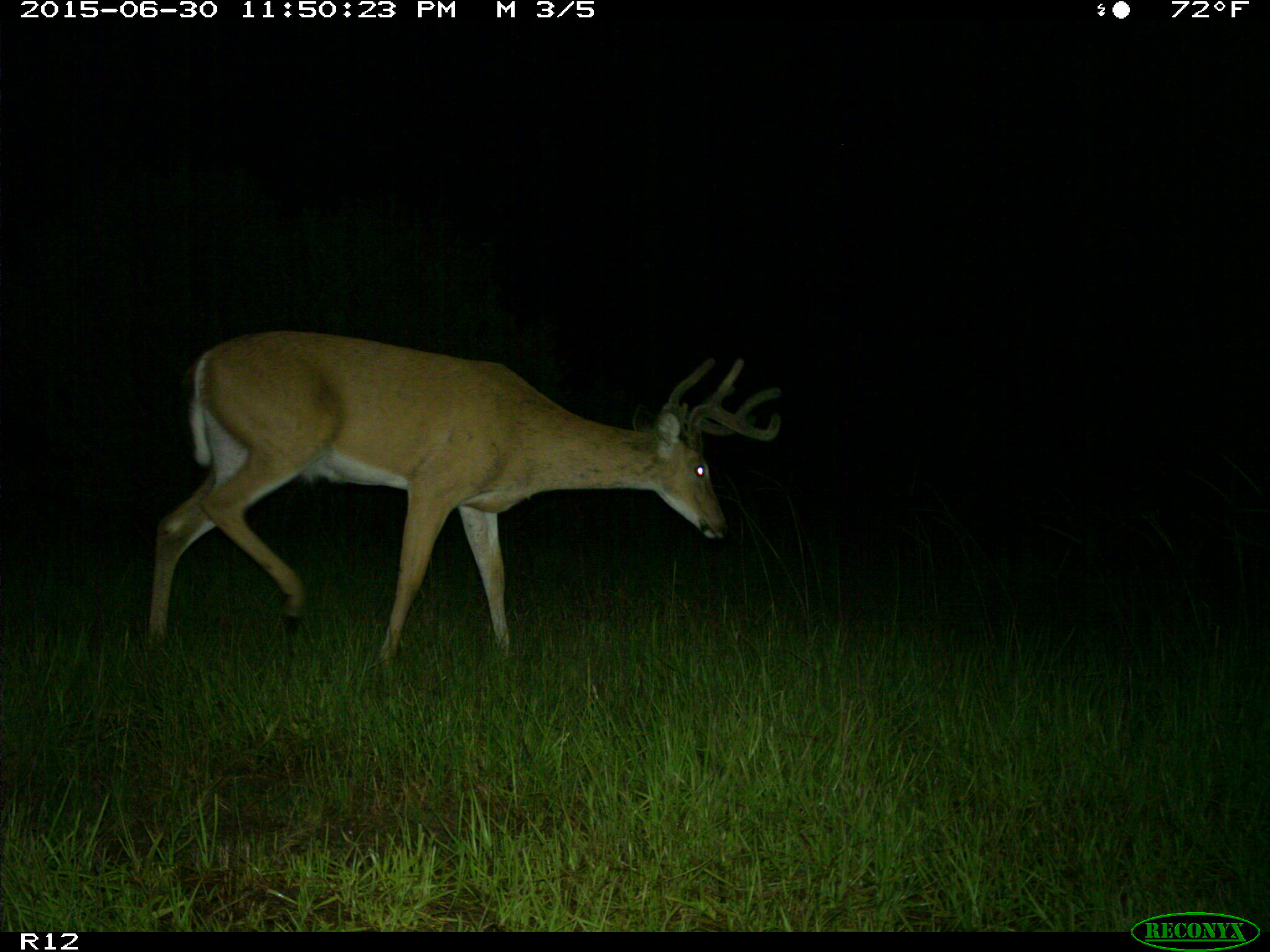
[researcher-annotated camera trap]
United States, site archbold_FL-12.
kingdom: Animalia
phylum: Chordata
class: Mammalia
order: Artiodactyla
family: Cervidae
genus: Odocoileus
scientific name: Odocoileus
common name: deer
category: unidentified deer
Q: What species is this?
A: Unidentified deer (deer) (Odocoileus).